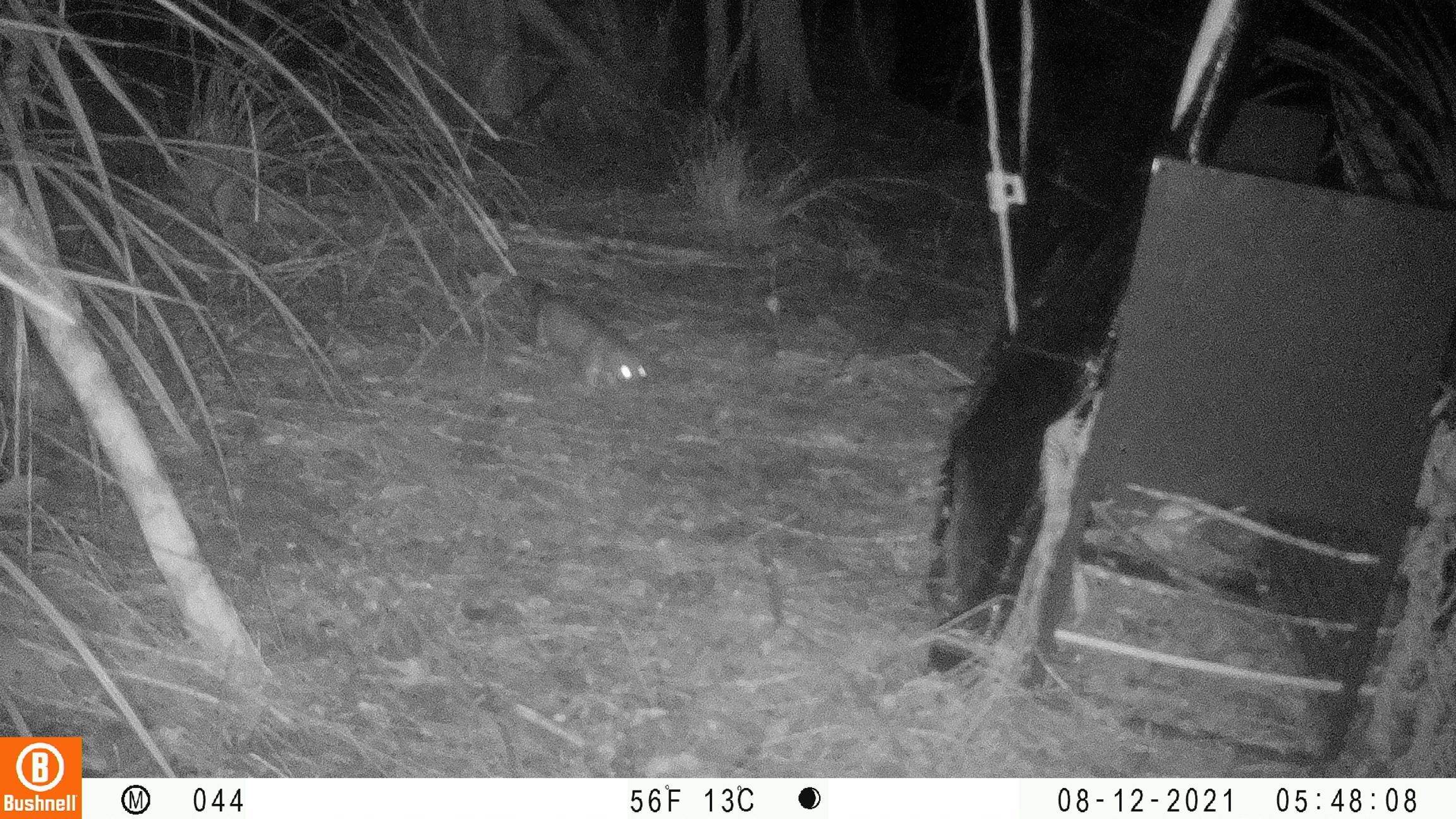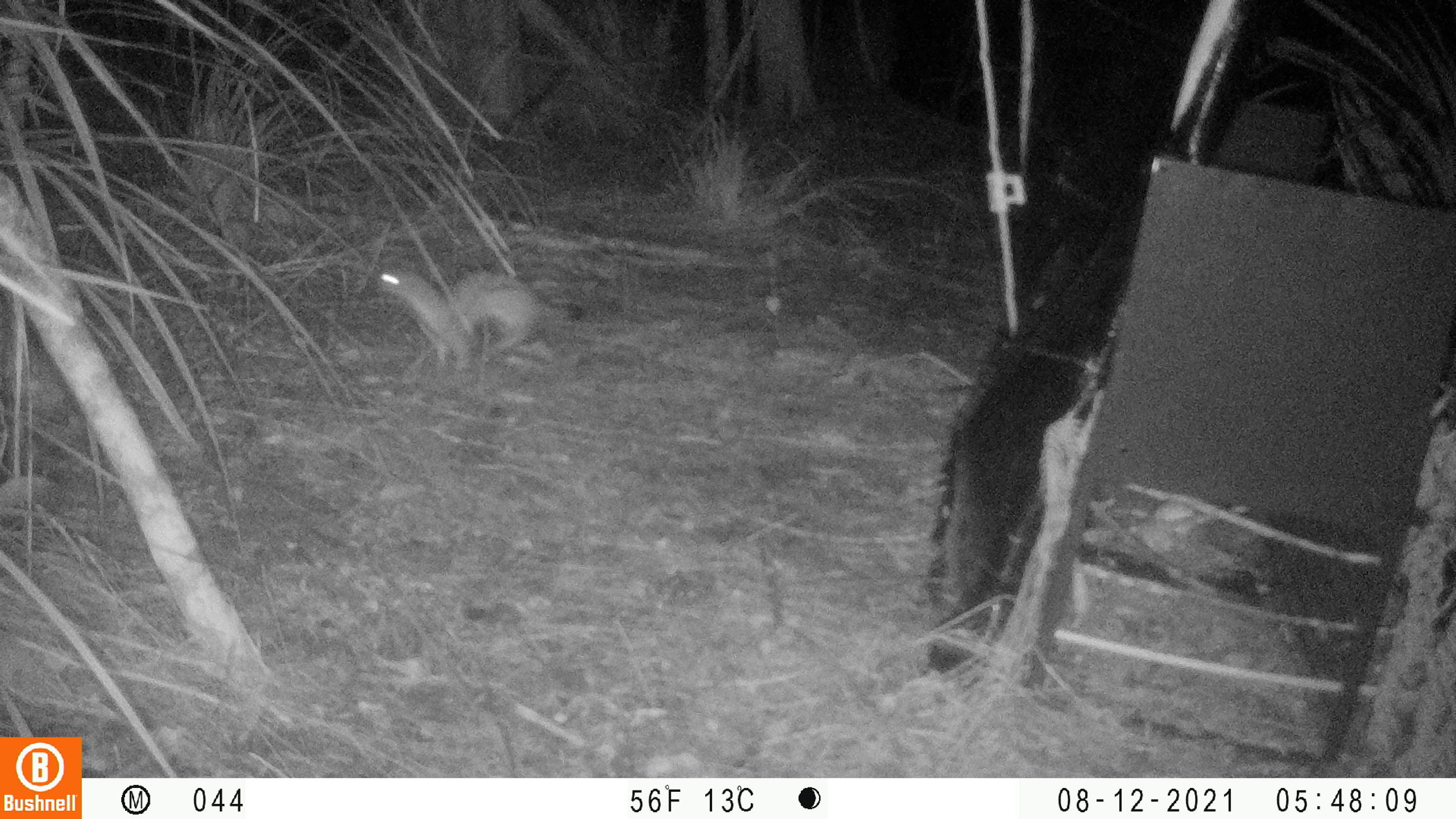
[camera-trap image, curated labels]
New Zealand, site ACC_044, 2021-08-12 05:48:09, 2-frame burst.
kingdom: Animalia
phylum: Chordata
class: Mammalia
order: Carnivora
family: Mustelidae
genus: Mustela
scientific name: Mustela erminea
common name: stoat